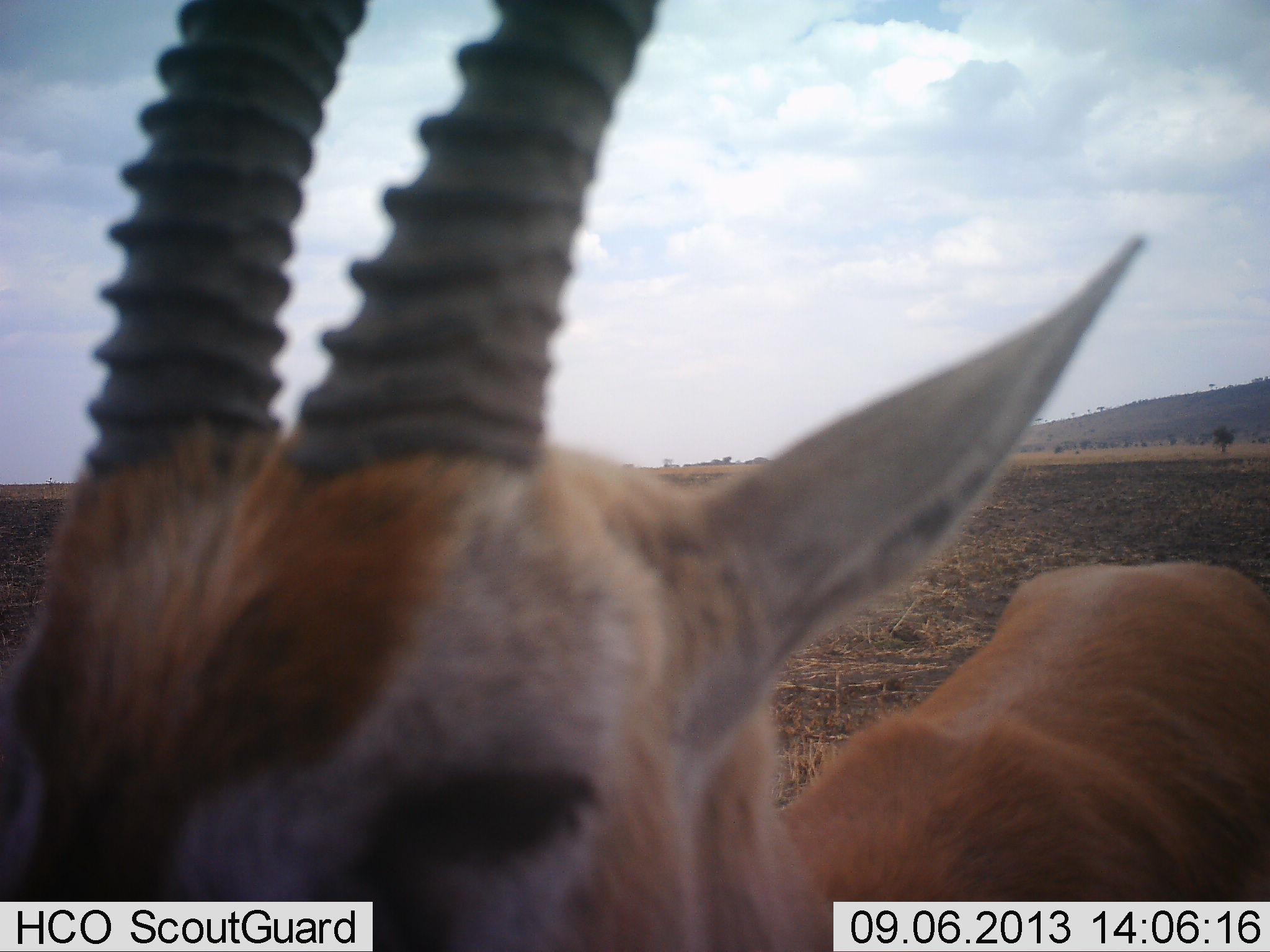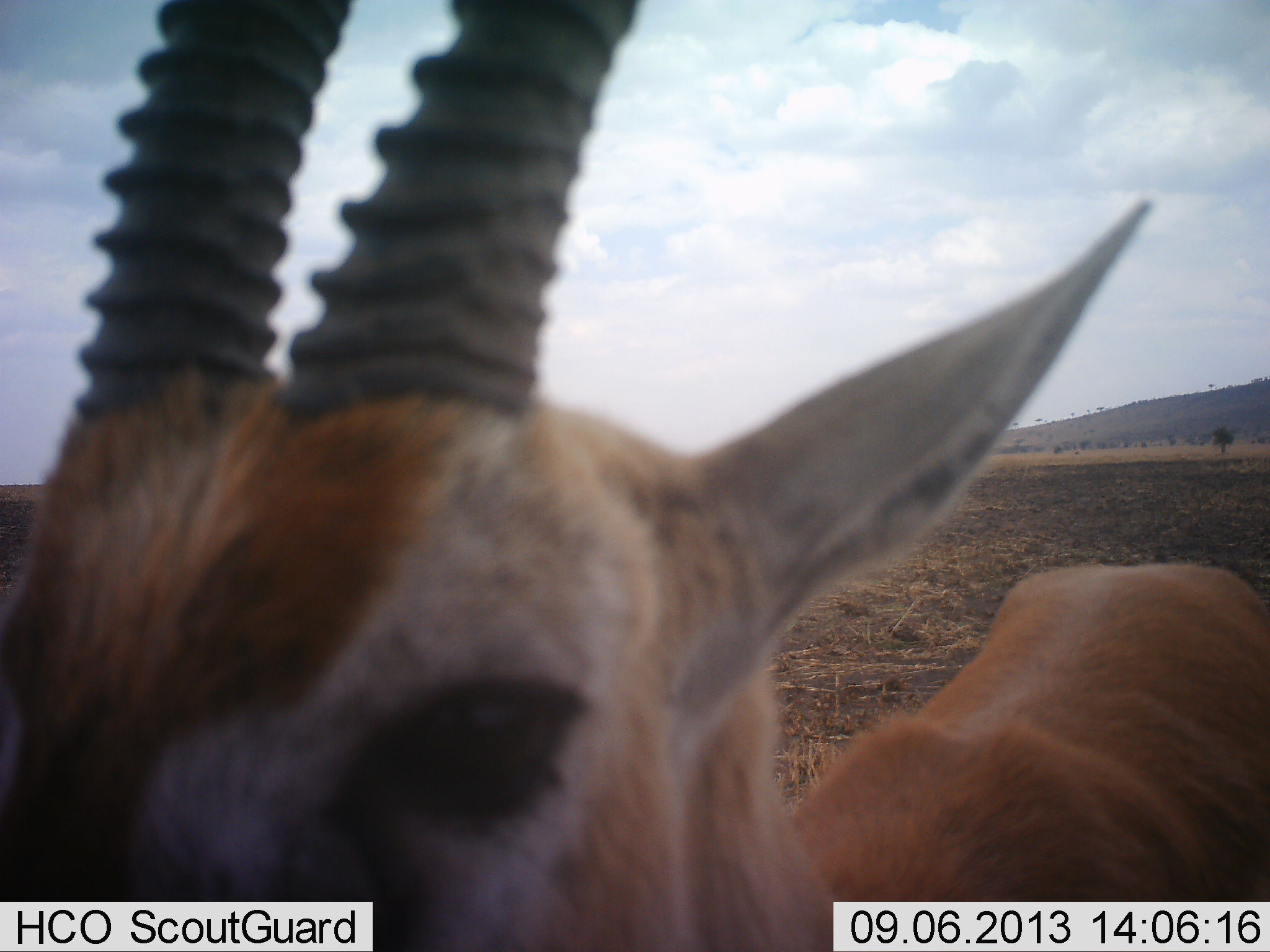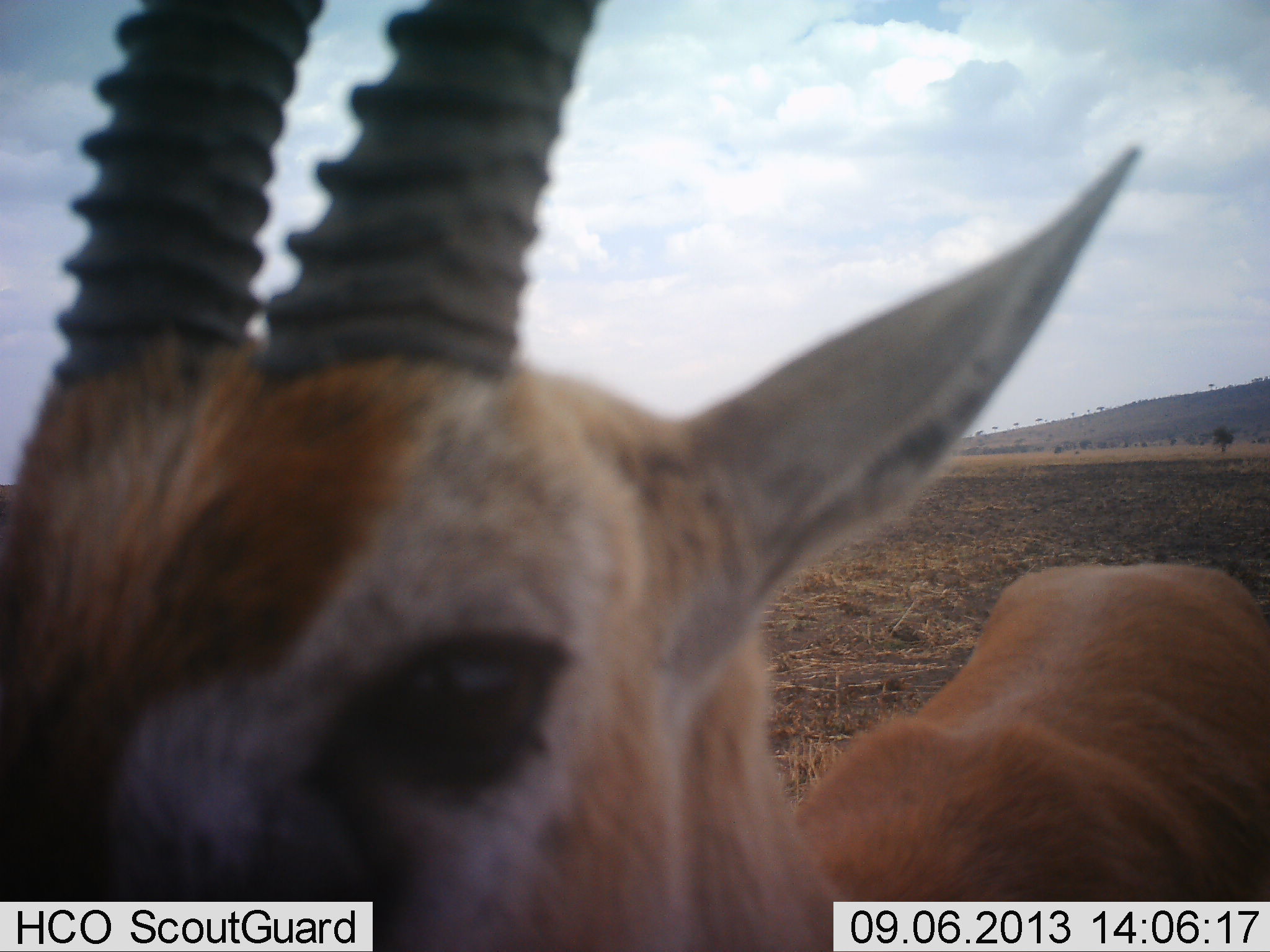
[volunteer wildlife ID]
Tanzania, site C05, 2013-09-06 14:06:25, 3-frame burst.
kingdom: Animalia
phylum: Chordata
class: Mammalia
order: Artiodactyla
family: Bovidae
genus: Eudorcas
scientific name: Eudorcas thomsonii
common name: thomson's gazelle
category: gazellethomsons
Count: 1.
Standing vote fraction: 90%.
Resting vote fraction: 0%.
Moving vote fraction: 0%.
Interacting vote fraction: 19%.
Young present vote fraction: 0%.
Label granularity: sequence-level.